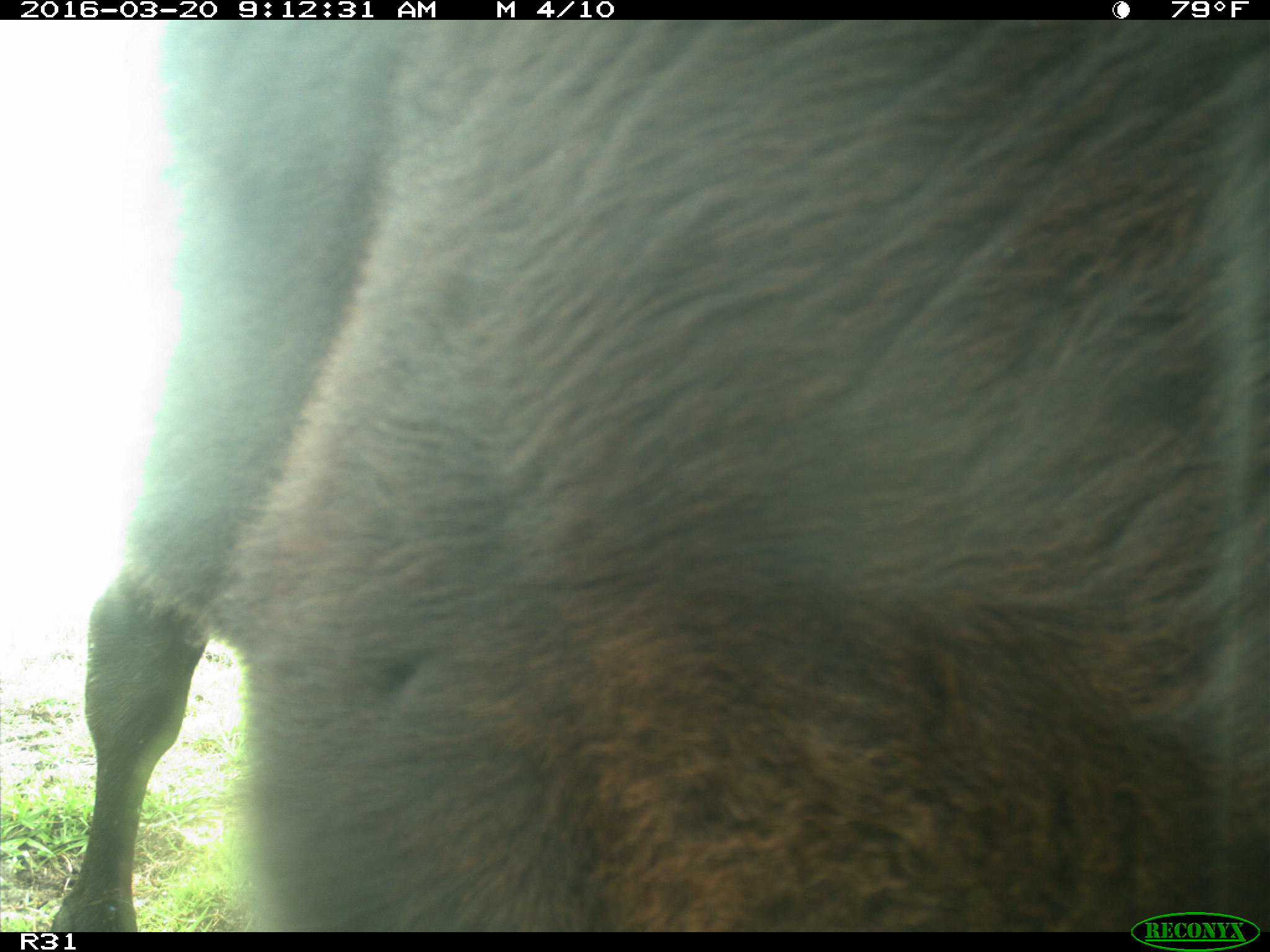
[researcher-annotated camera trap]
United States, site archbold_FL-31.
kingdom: Animalia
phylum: Chordata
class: Mammalia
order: Artiodactyla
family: Bovidae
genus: Bos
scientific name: Bos taurus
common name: domestic cow